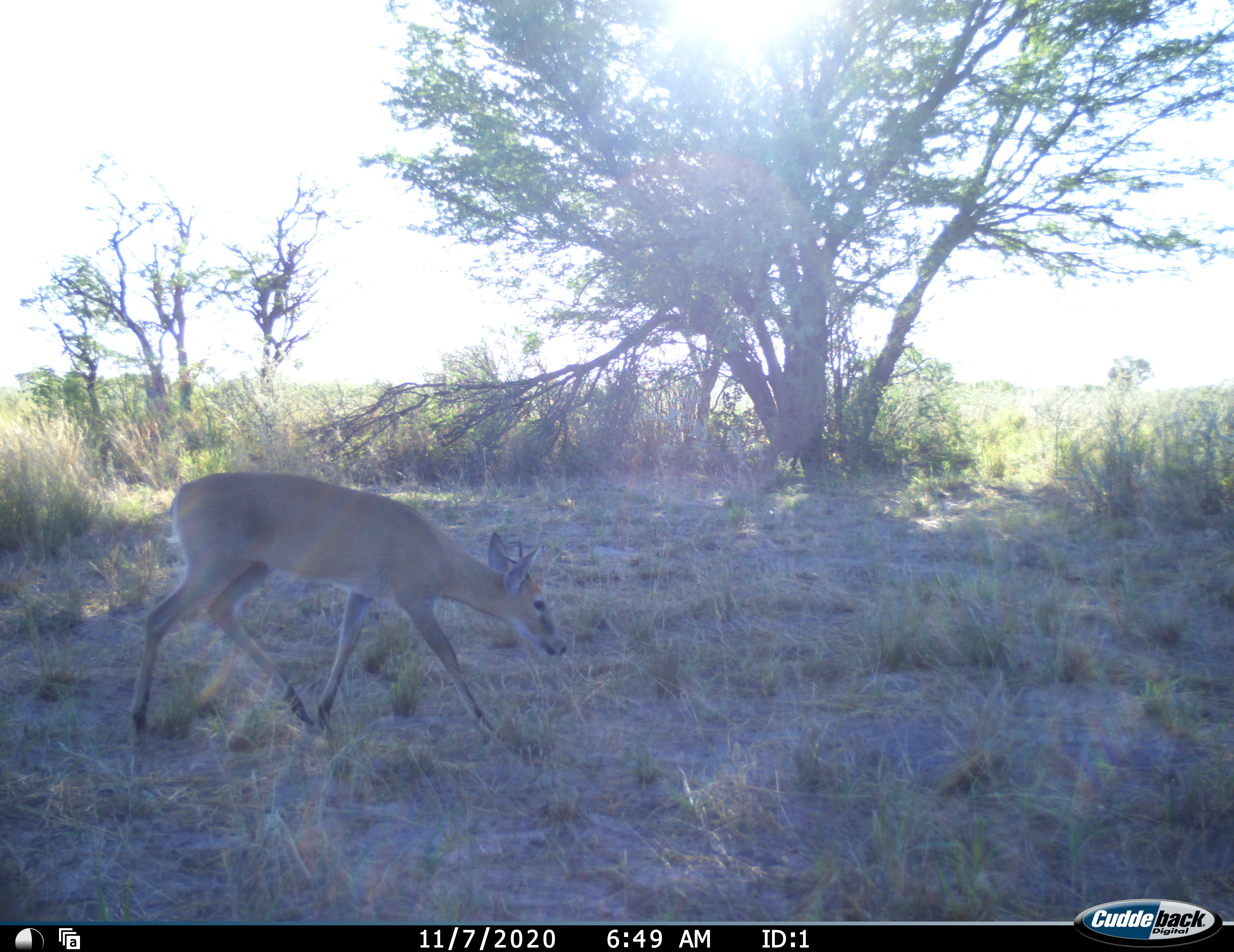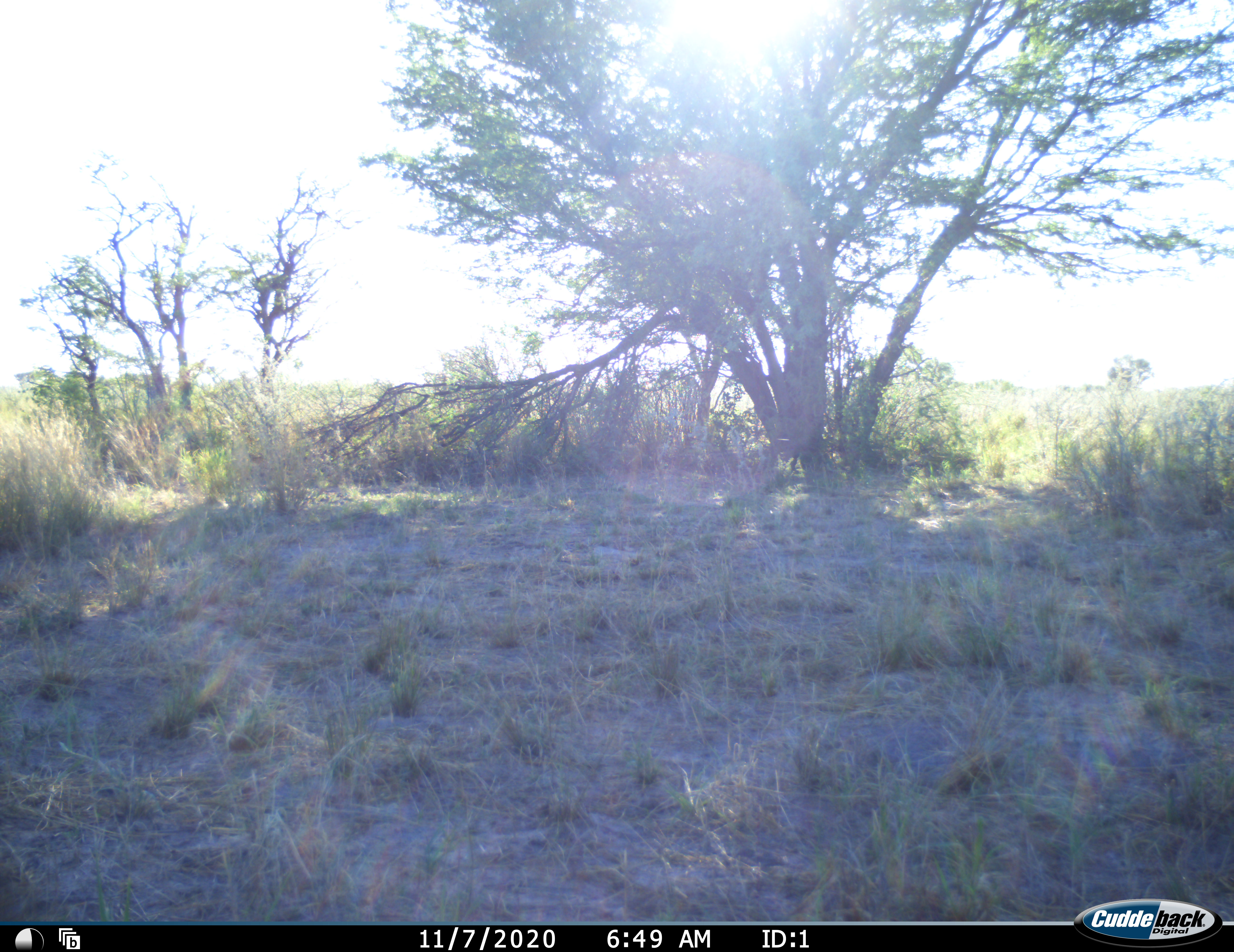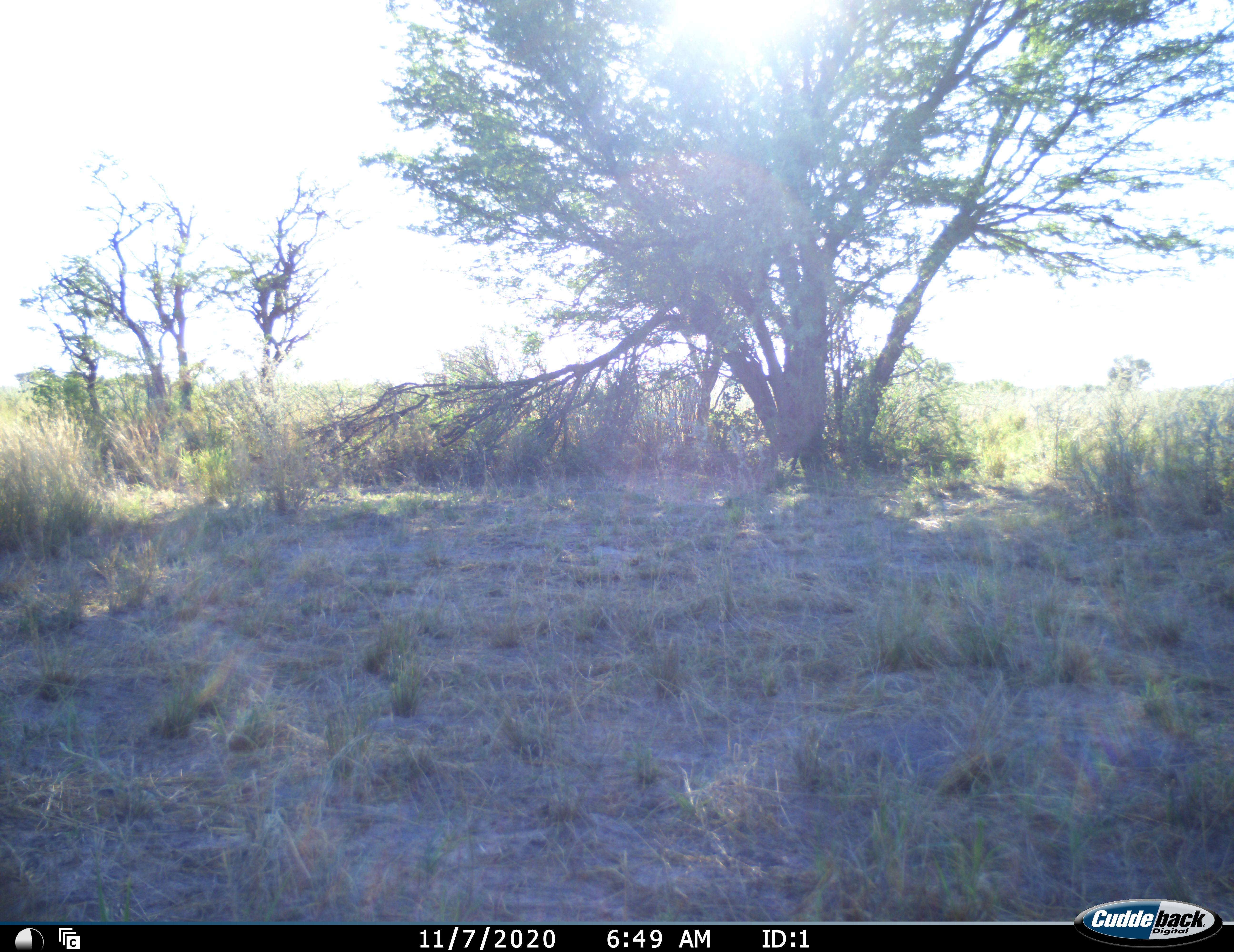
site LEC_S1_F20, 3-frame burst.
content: unidentified animal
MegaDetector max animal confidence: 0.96